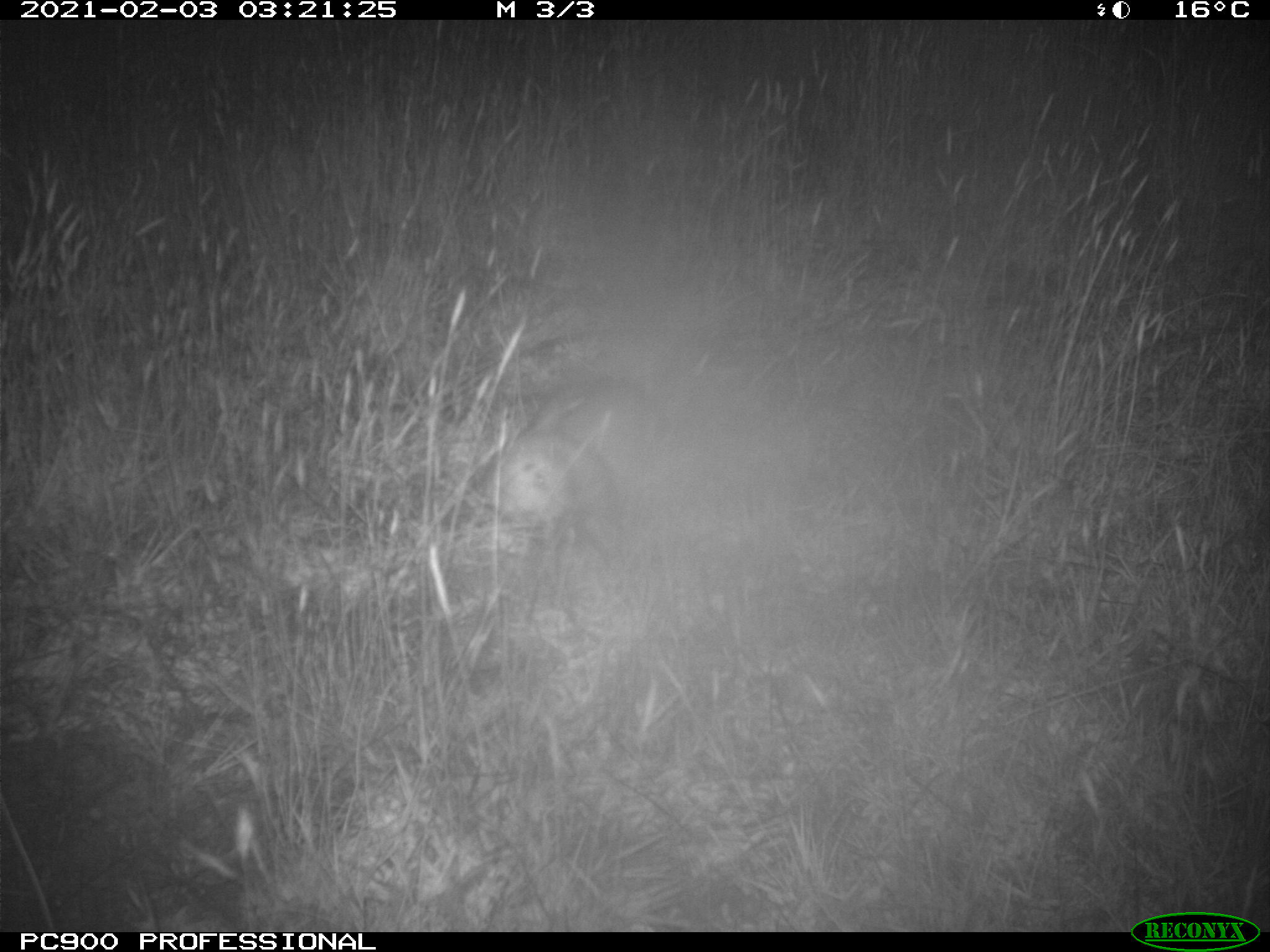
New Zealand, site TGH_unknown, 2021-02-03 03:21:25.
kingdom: Animalia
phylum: Chordata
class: Mammalia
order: Carnivora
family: Mustelidae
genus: Mustela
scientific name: Mustela furo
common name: ferret